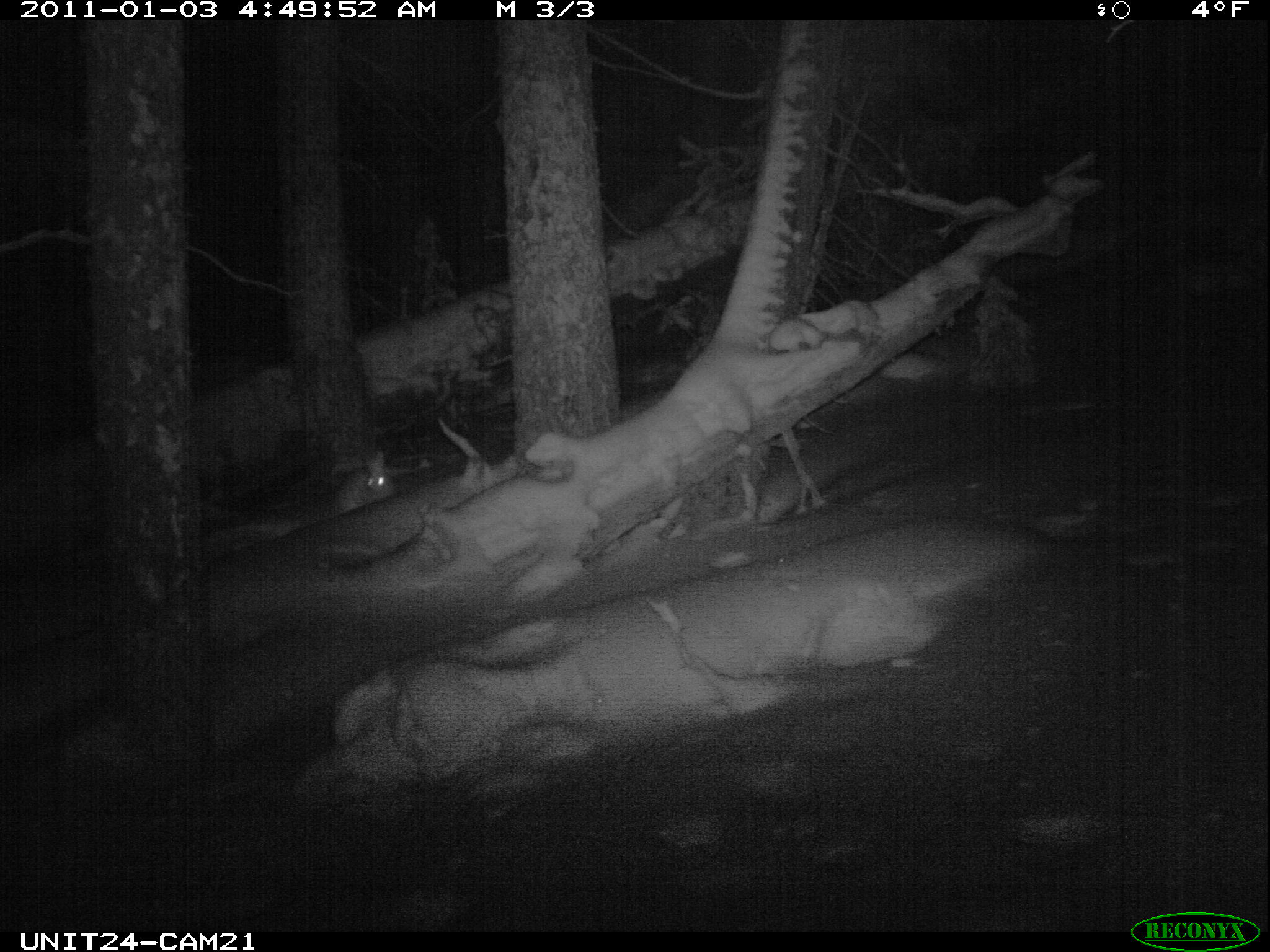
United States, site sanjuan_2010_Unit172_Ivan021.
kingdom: Animalia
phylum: Chordata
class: Mammalia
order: Lagomorpha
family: Leporidae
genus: Lepus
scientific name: Lepus americanus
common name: snowshoe hare